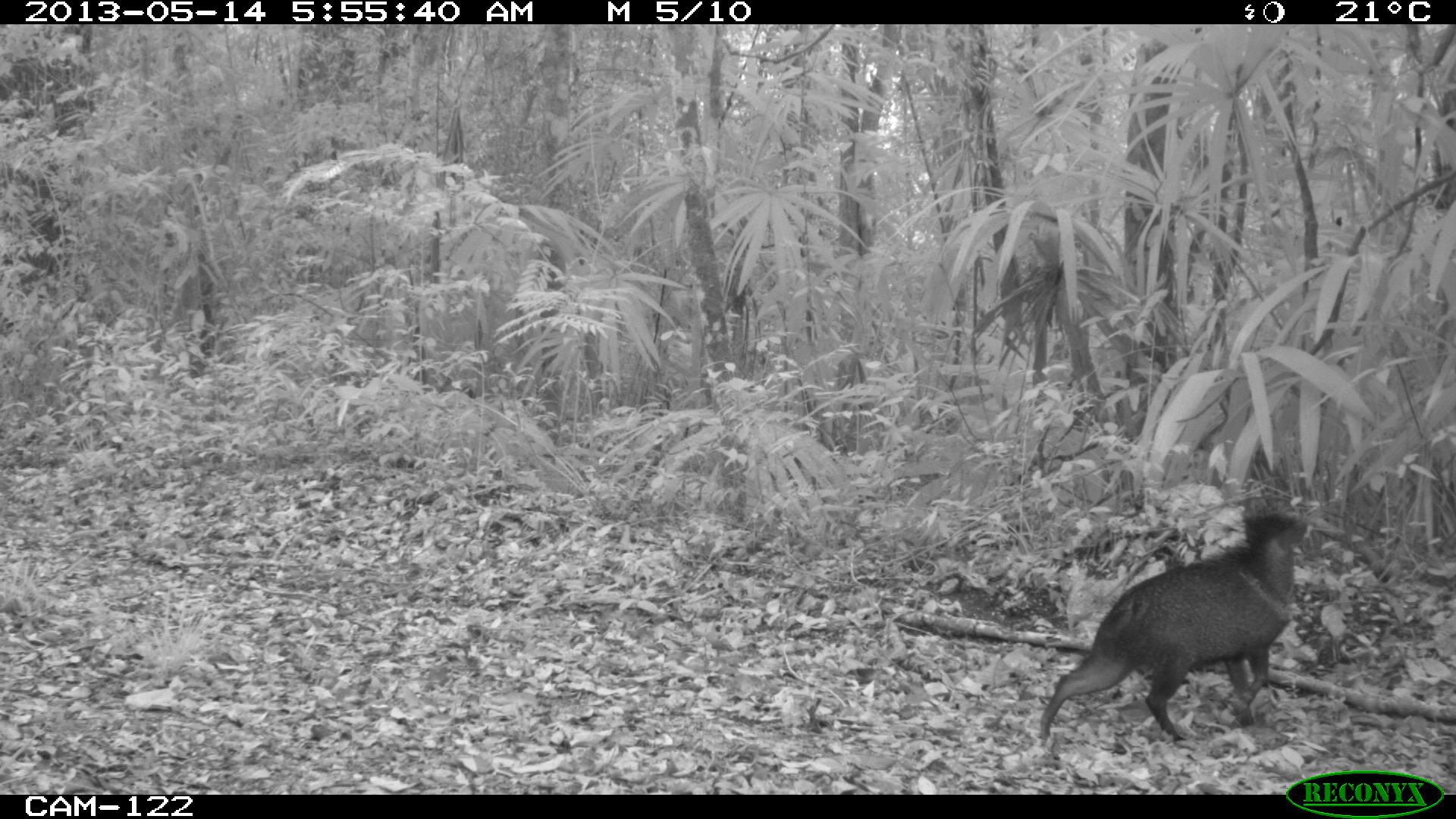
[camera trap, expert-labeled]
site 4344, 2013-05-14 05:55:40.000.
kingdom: Animalia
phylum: Chordata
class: Mammalia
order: Artiodactyla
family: Tayassuidae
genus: Pecari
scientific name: Pecari tajacu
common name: collared peccary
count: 2